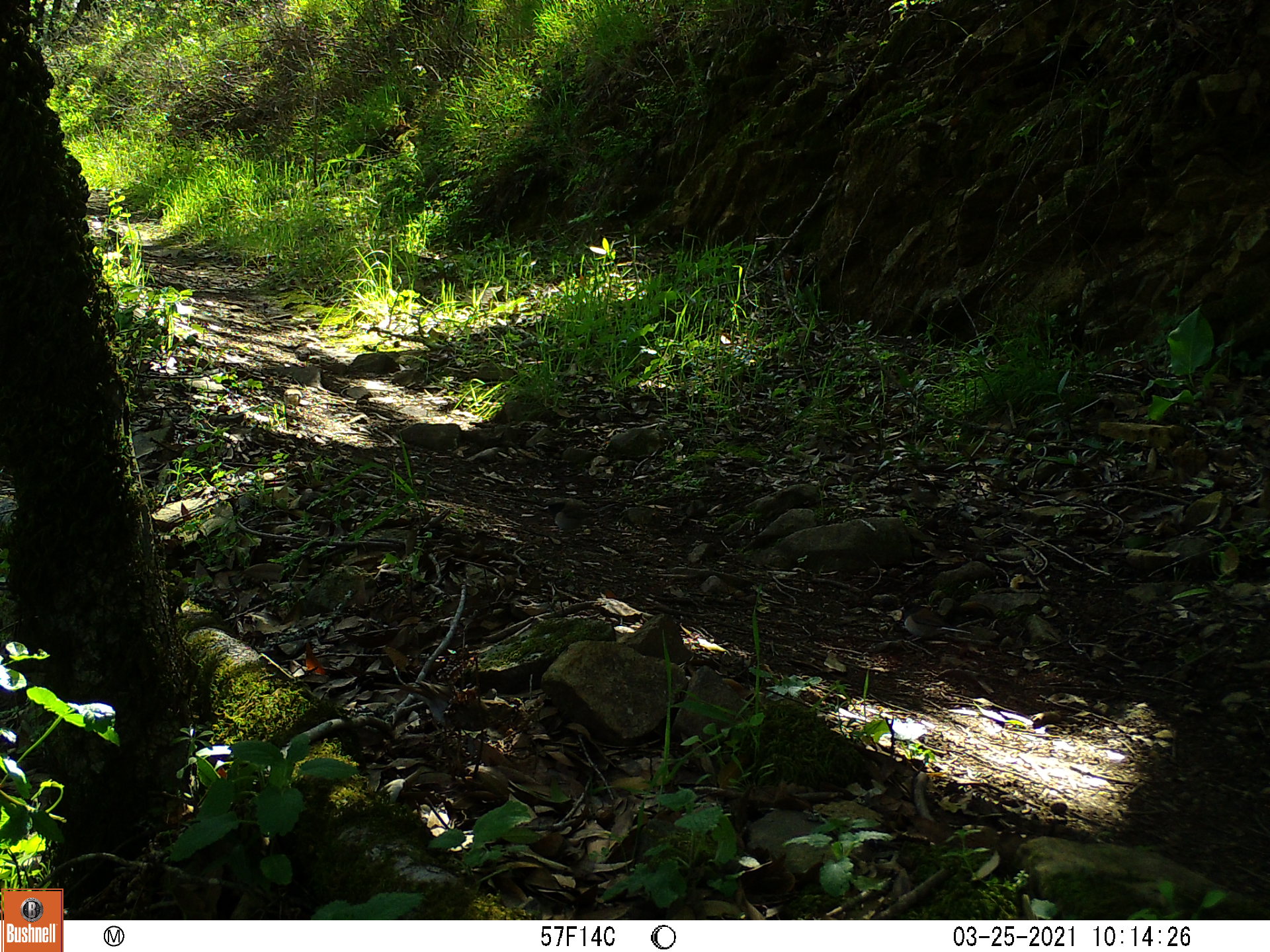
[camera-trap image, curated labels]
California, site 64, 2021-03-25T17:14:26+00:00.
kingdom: Animalia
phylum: Chordata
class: Aves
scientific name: Aves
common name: bird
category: unknown bird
Unknown bird (bird) (Aves).